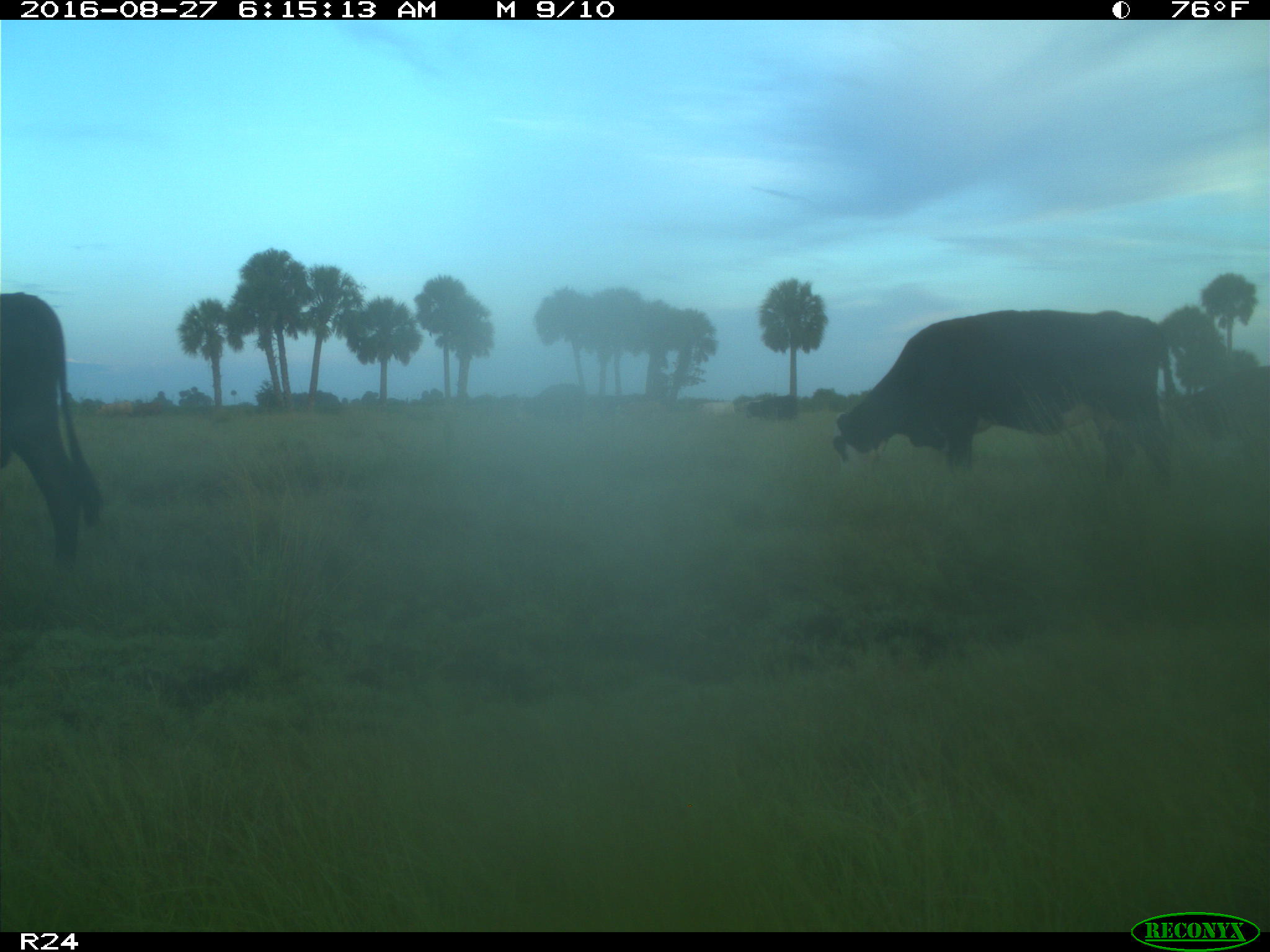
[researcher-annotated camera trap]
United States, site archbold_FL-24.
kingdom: Animalia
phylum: Chordata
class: Mammalia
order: Artiodactyla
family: Bovidae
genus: Bos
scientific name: Bos taurus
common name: domestic cow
Bos taurus (domestic cow).